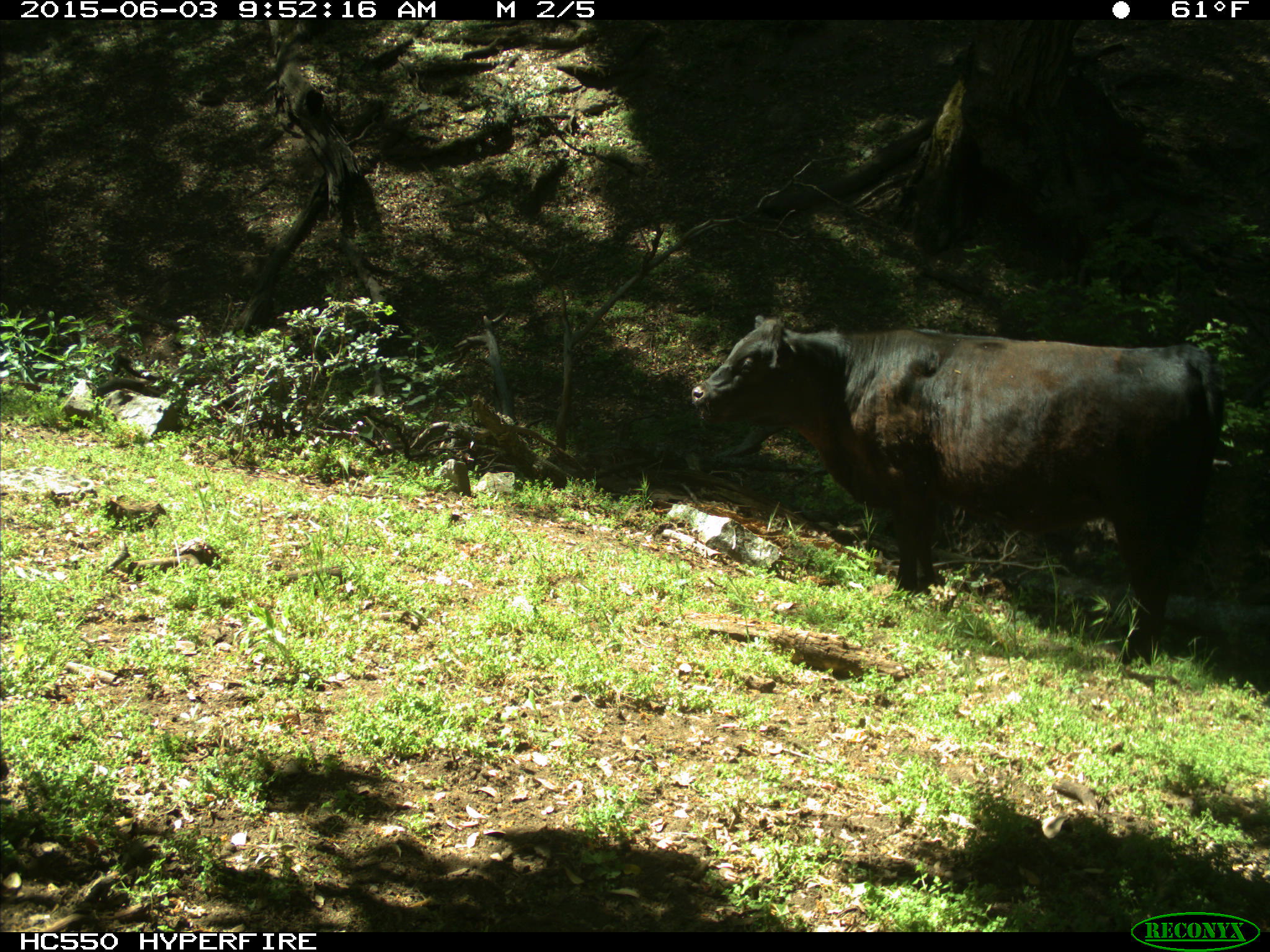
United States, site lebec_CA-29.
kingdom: Animalia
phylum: Chordata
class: Mammalia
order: Artiodactyla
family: Bovidae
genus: Bos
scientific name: Bos taurus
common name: domestic cow